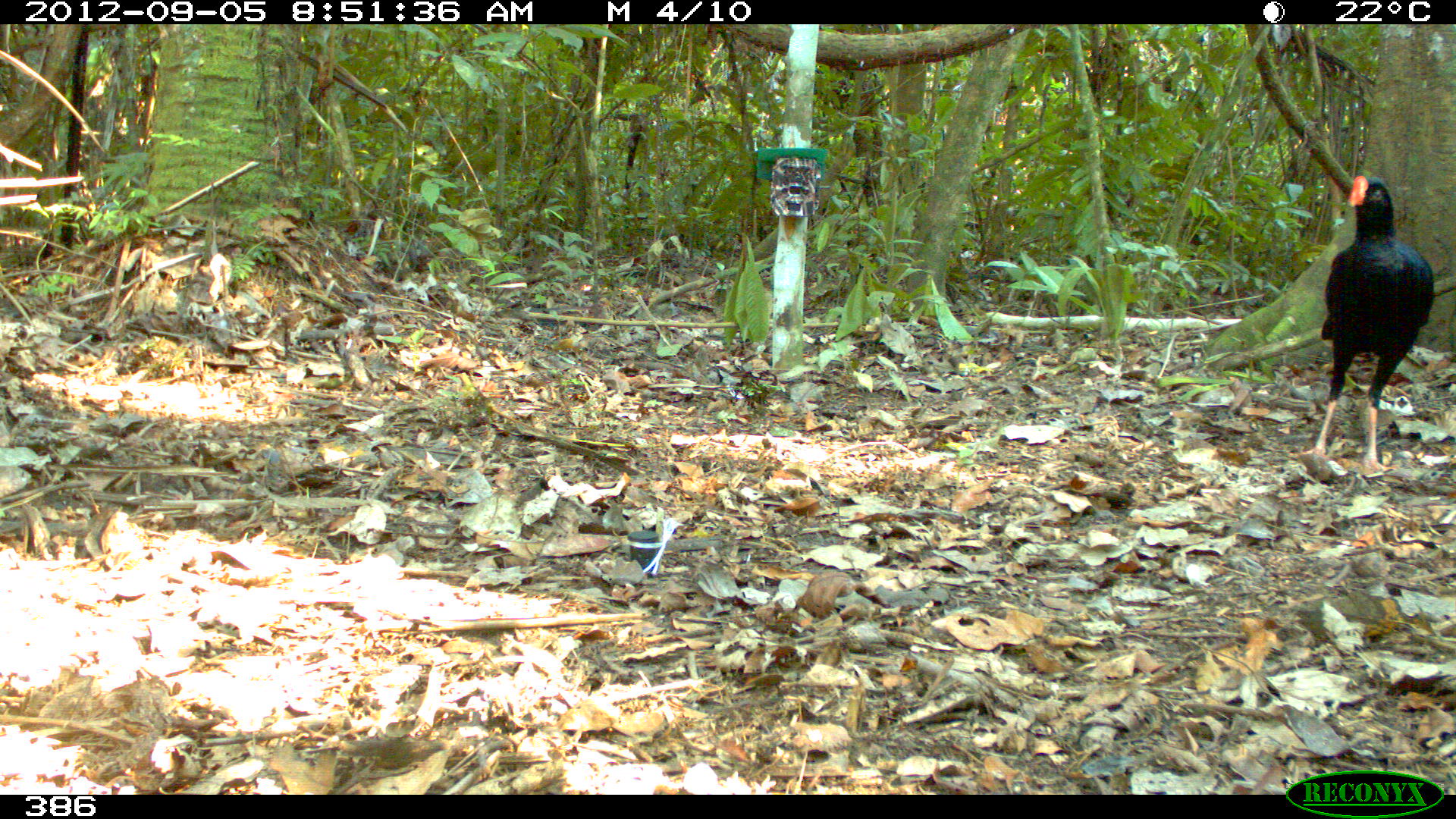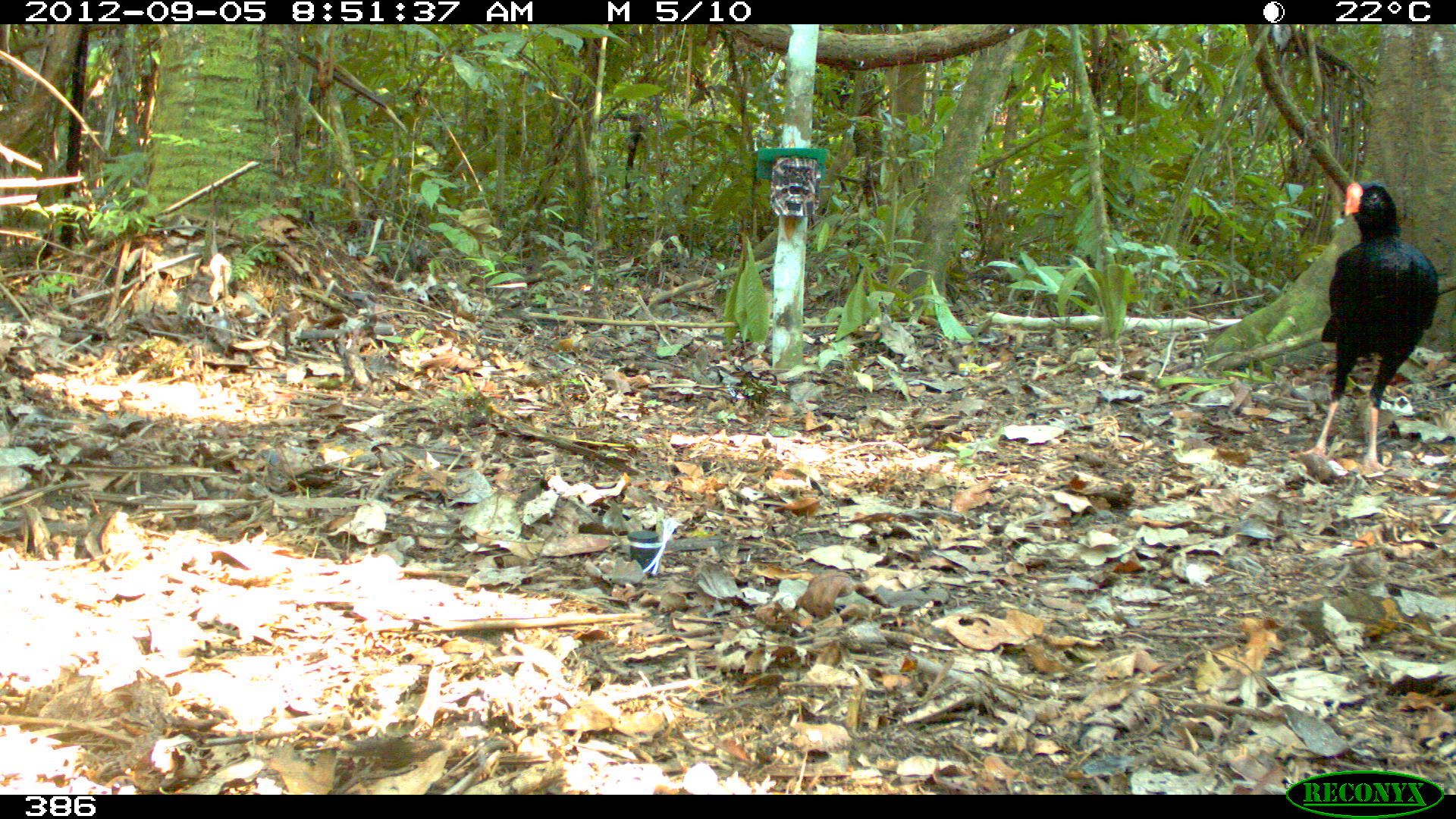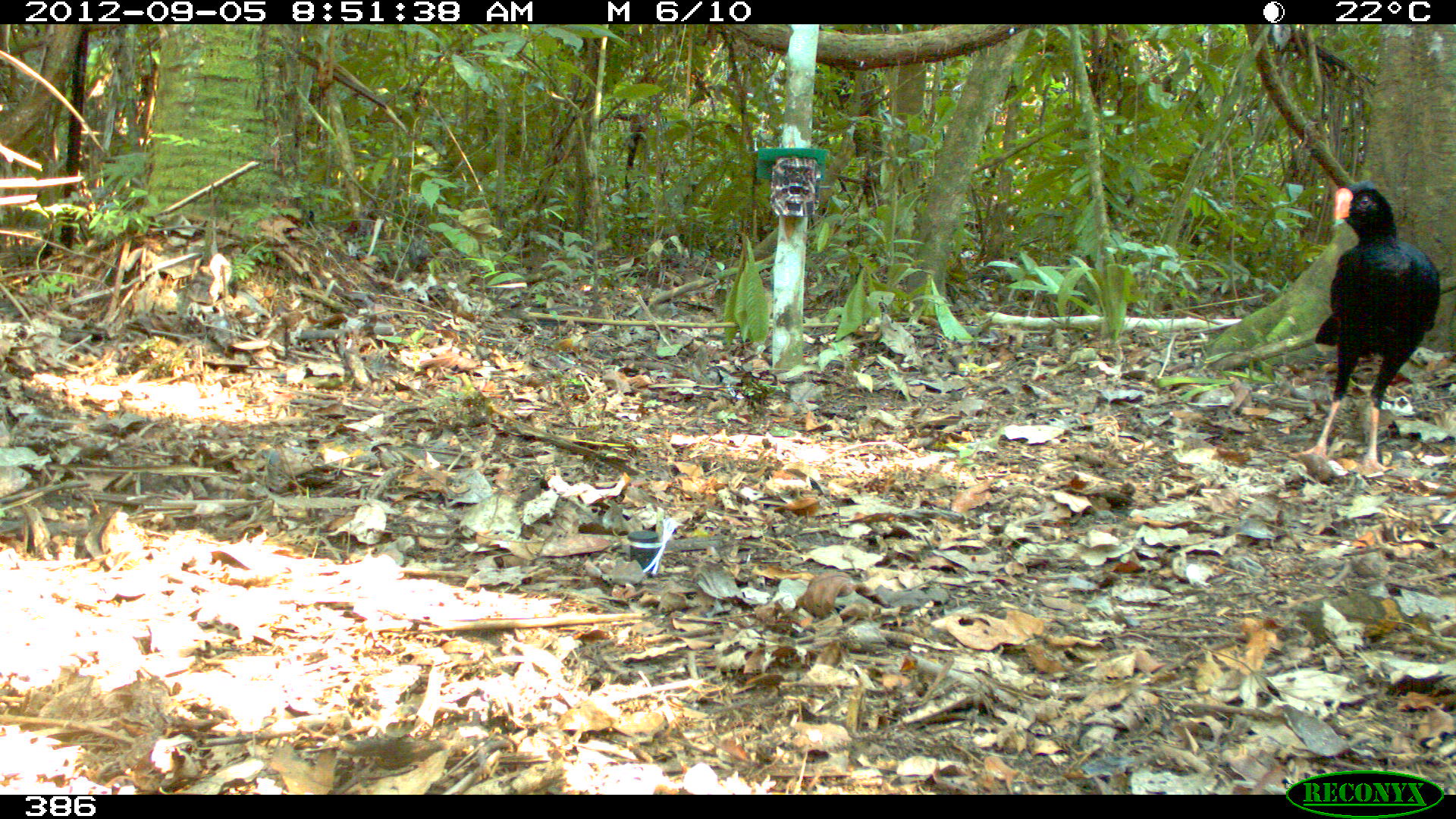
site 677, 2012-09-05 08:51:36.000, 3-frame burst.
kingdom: Animalia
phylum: Chordata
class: Aves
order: Galliformes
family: Cracidae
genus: Mitu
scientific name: Mitu tuberosum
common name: razor-billed curassow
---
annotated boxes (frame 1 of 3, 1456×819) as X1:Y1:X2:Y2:
mitu tuberosum: 1286:172:1432:471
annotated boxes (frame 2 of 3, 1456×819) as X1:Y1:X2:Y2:
mitu tuberosum: 1289:180:1435:473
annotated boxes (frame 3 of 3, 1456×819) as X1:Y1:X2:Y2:
mitu tuberosum: 1287:177:1439:472